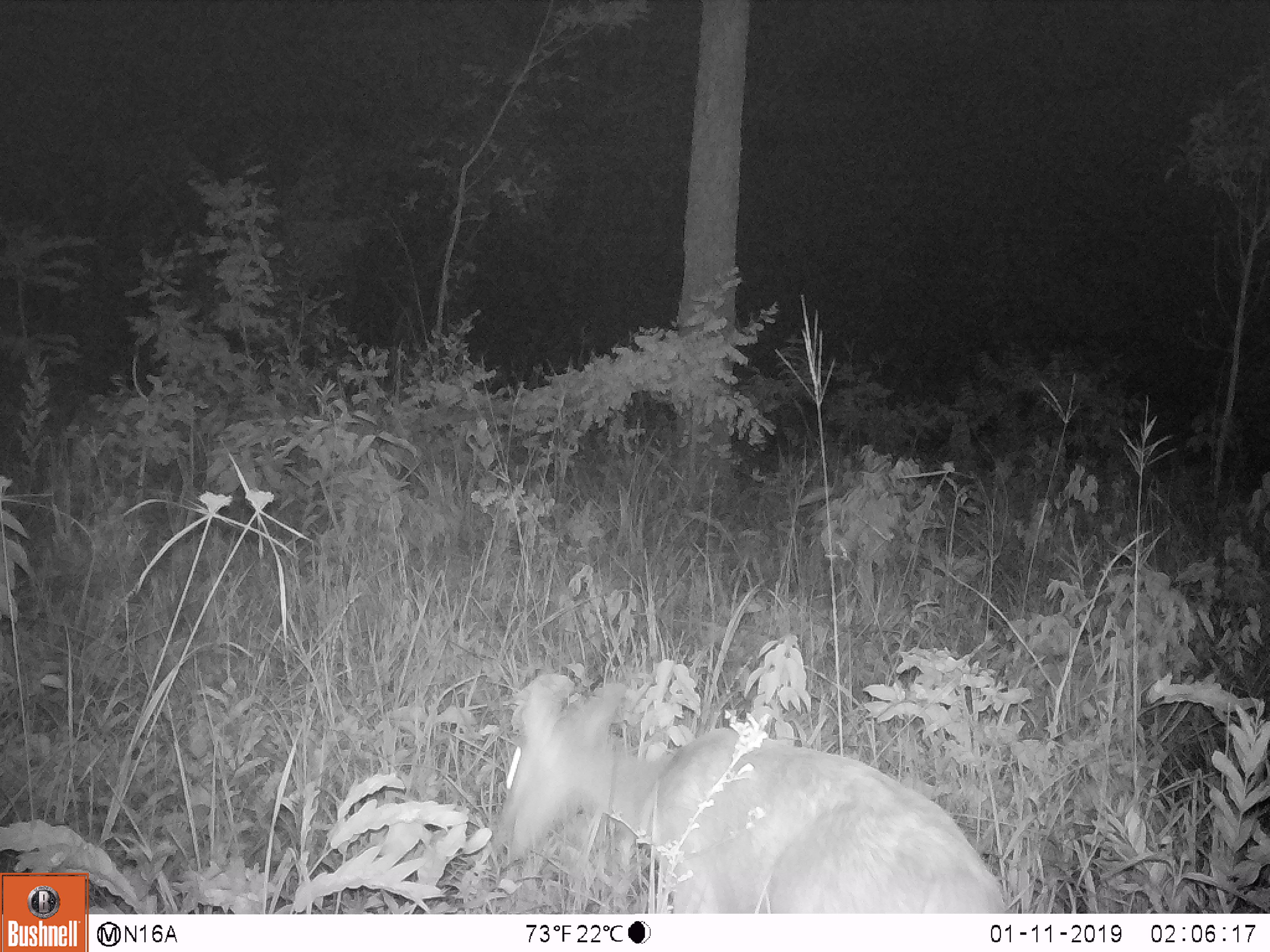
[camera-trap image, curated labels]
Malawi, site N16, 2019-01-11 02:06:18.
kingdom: Animalia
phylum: Chordata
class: Mammalia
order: Artiodactyla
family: Bovidae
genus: Redunca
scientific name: Redunca arundinum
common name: southern reedbuck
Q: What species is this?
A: Southern reedbuck (Redunca arundinum).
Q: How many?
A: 1.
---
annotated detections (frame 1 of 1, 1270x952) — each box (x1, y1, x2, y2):
southern reedbuck: (475, 674, 1015, 913)